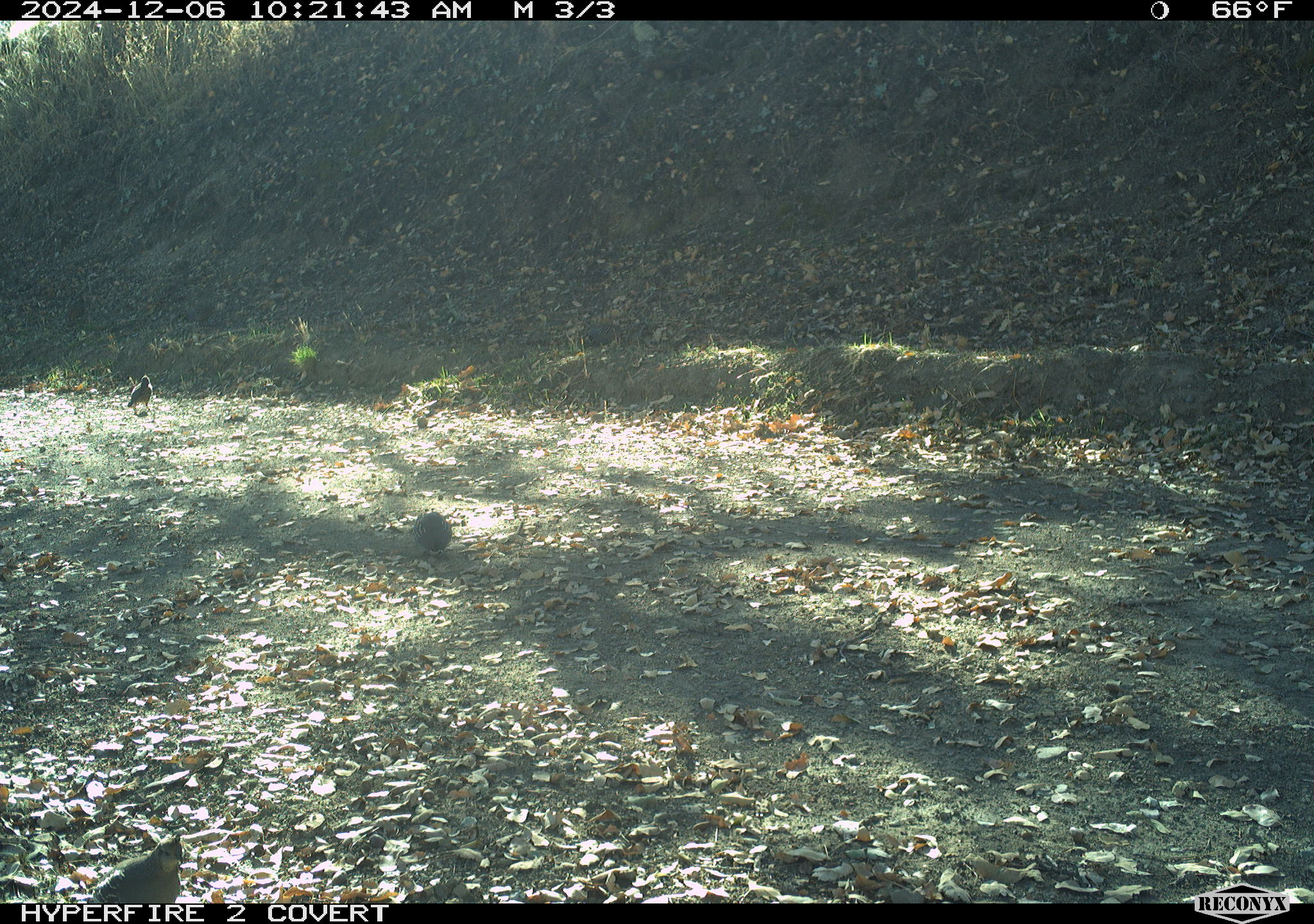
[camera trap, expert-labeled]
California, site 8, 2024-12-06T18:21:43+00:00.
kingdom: Animalia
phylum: Chordata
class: Aves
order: Galliformes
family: Odontophoridae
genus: Callipepla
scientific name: Callipepla californica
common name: california quail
California quail (Callipepla californica).